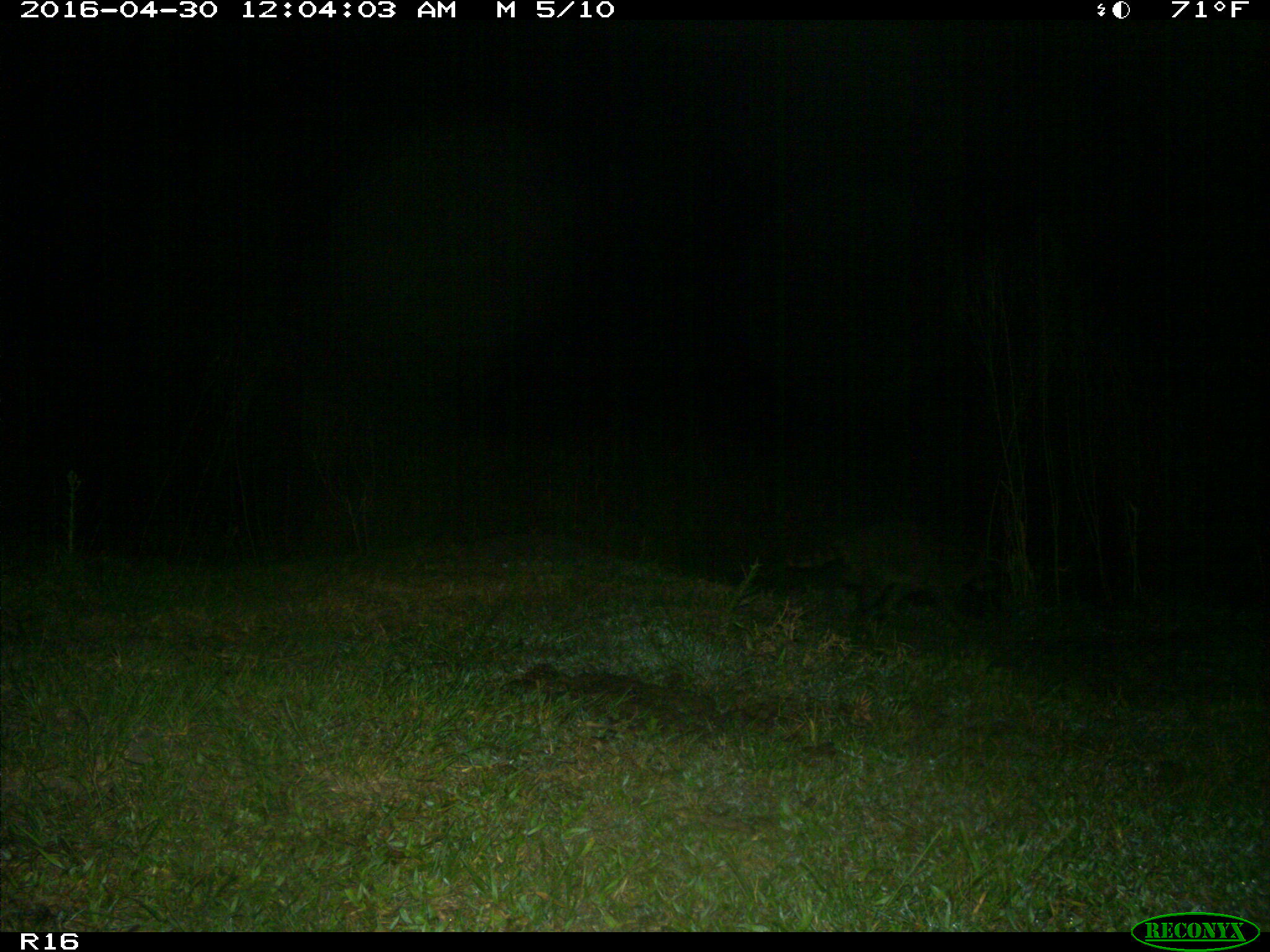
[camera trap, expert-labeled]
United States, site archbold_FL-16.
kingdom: Animalia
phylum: Chordata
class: Mammalia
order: Carnivora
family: Procyonidae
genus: Procyon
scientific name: Procyon lotor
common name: common raccoon